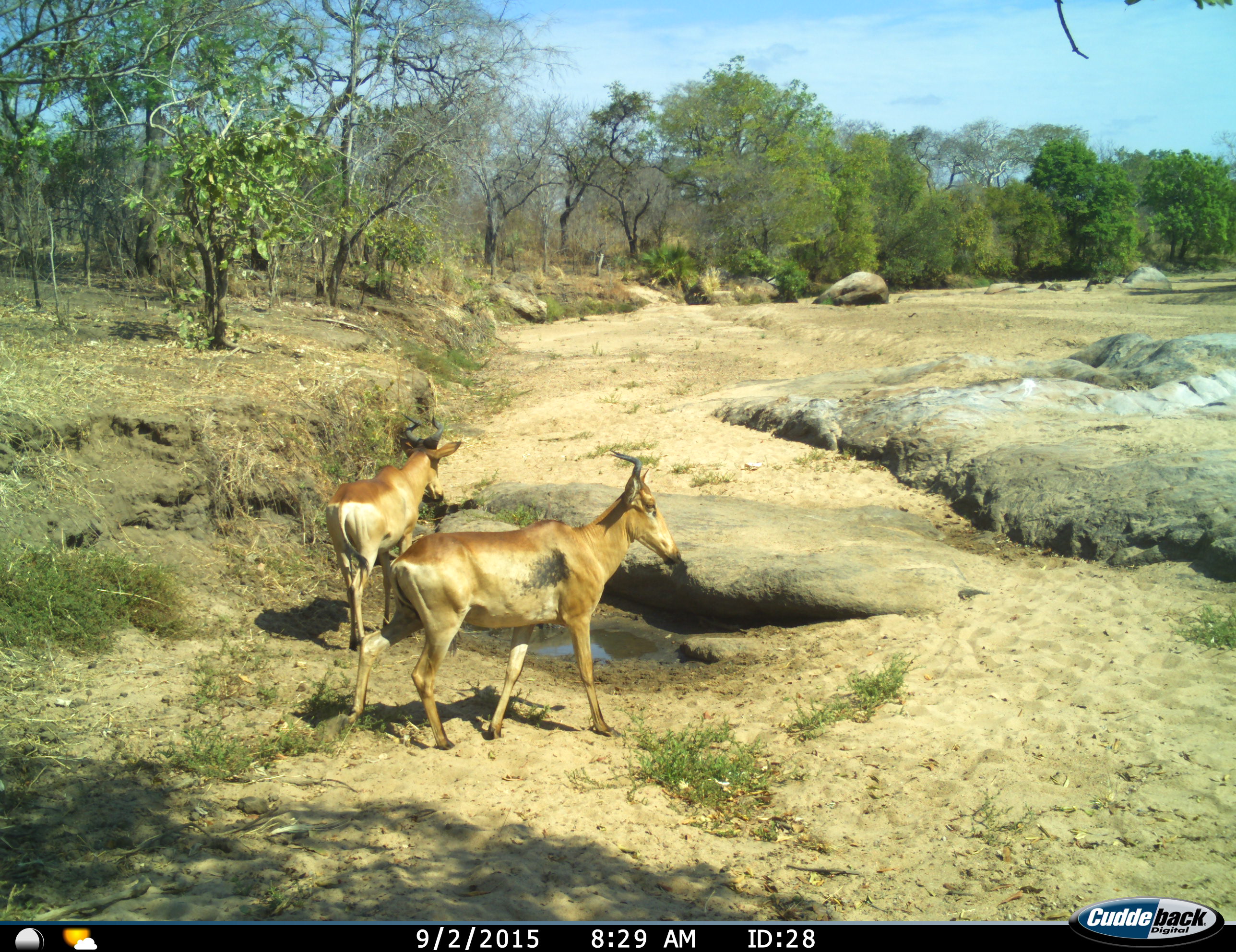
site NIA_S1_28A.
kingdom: Animalia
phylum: Chordata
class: Mammalia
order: Artiodactyla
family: Bovidae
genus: Alcelaphus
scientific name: Alcelaphus buselaphus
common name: hartebeest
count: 2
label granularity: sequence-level